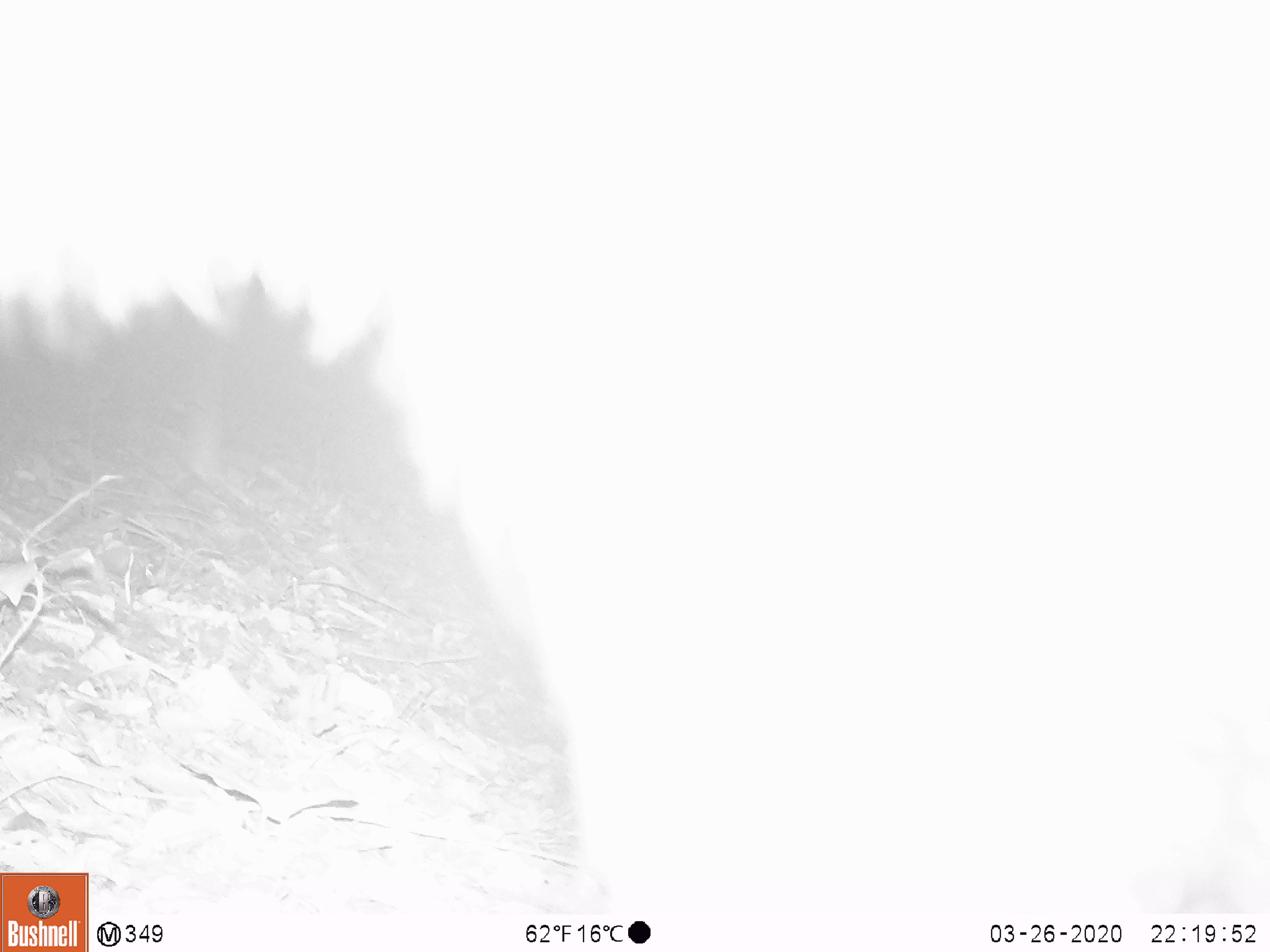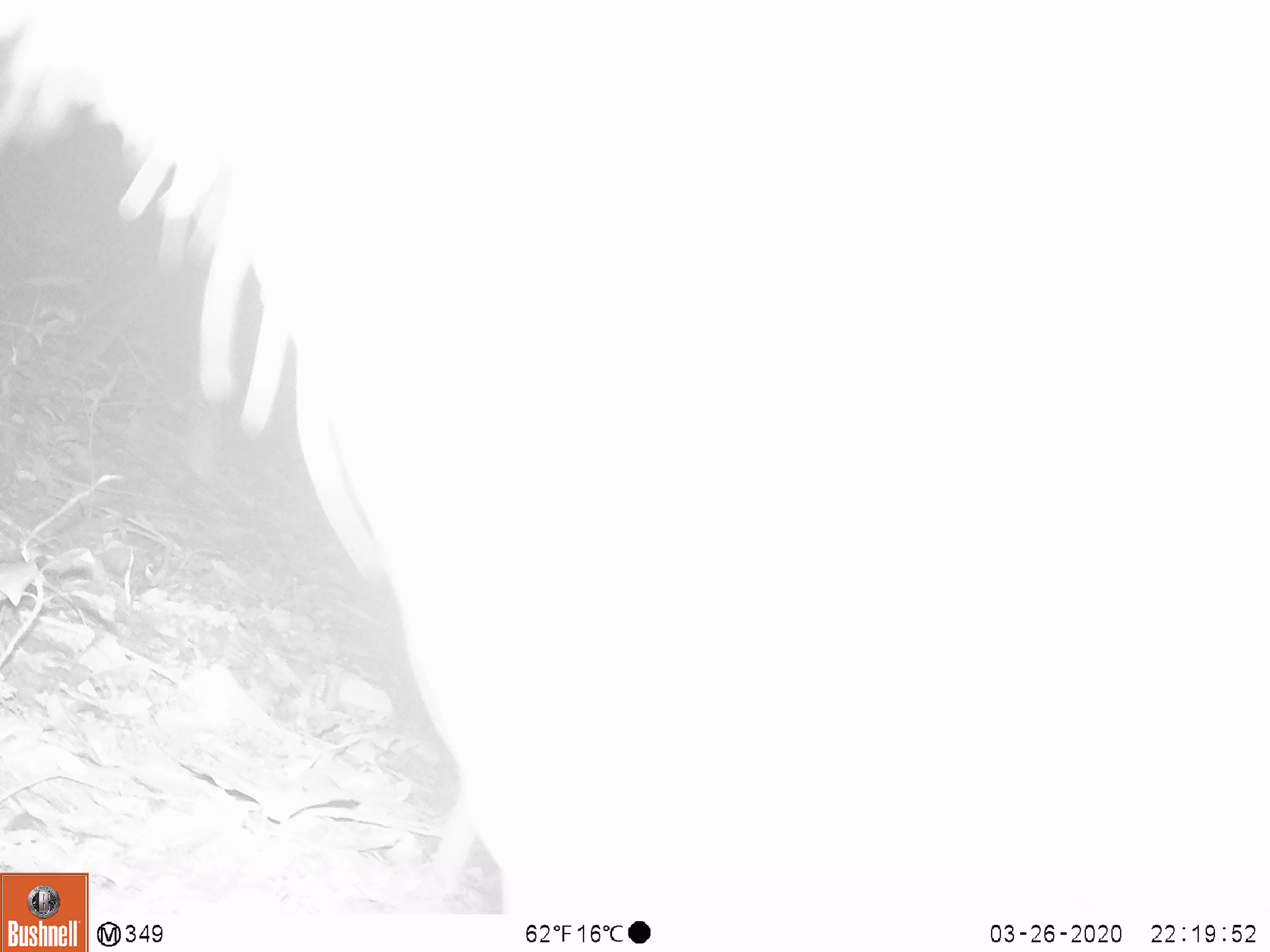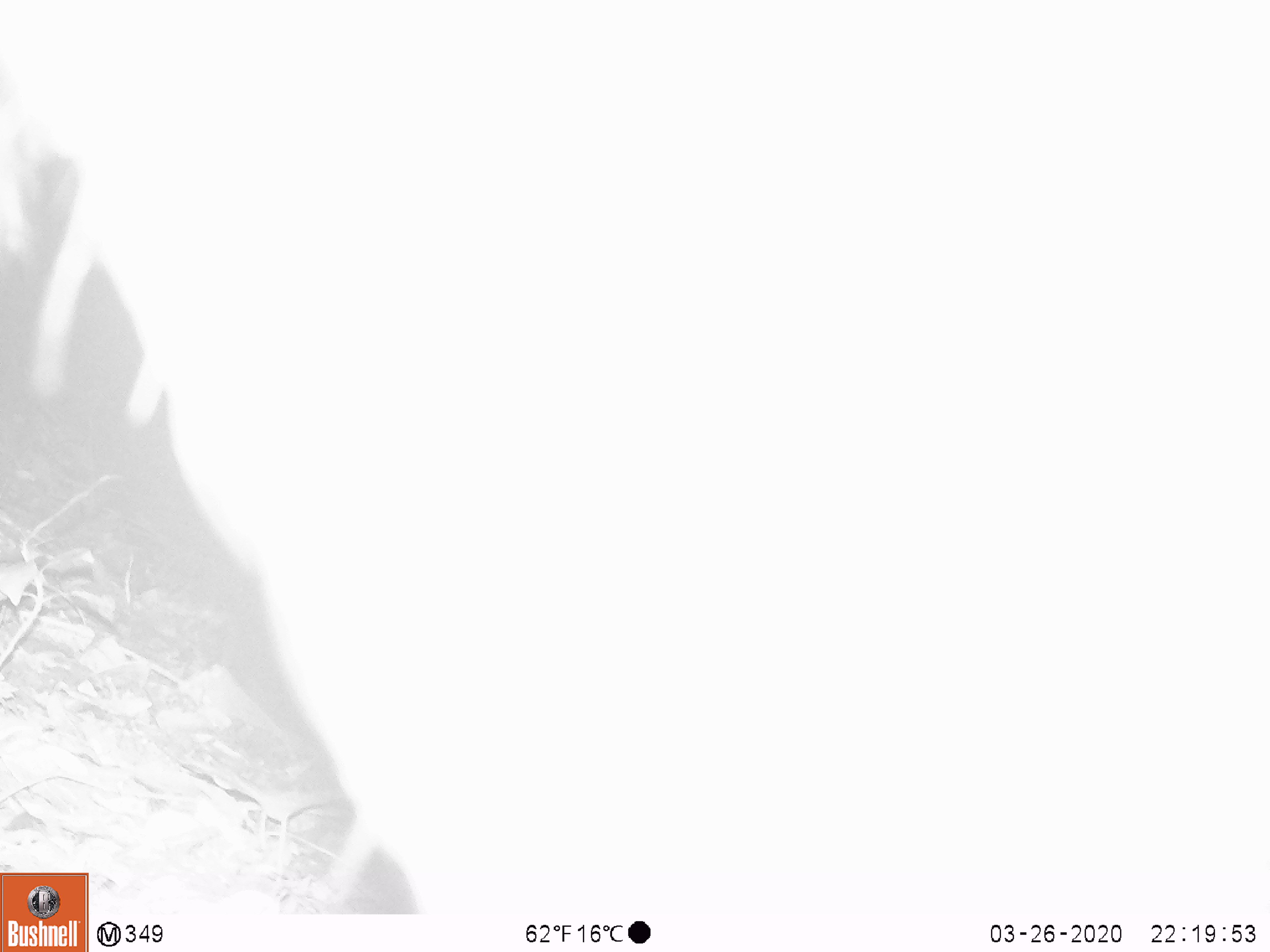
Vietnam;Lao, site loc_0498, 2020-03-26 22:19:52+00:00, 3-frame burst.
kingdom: Animalia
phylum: Chordata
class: Mammalia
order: Artiodactyla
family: Bovidae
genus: Capricornis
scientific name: Capricornis sumatraensis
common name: chinese serow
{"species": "chinese serow (Capricornis sumatraensis)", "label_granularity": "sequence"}